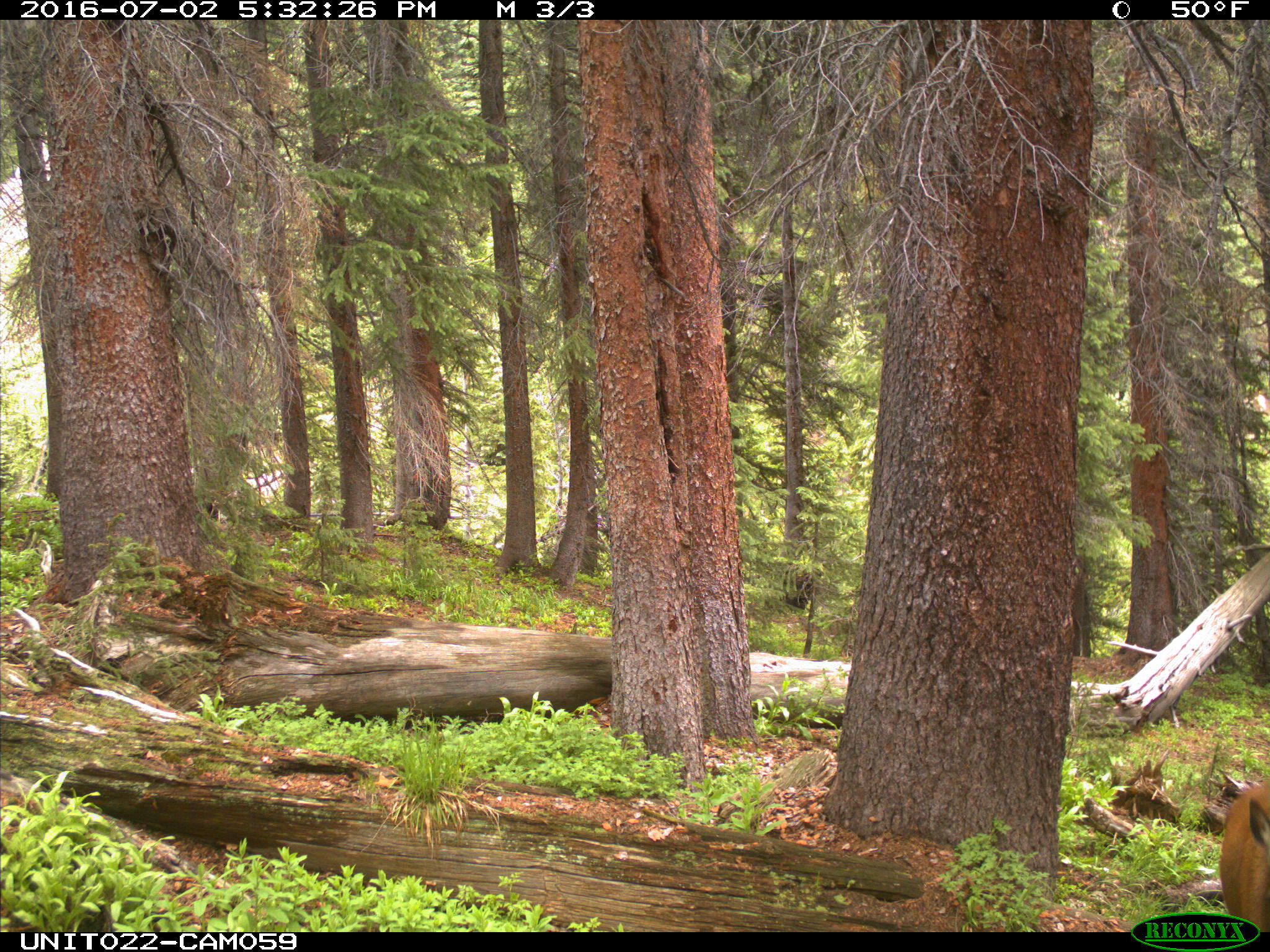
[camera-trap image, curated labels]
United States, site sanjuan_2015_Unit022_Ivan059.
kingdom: Animalia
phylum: Chordata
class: Mammalia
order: Artiodactyla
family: Cervidae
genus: Cervus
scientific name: Cervus elaphus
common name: red deer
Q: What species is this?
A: Cervus elaphus (red deer).